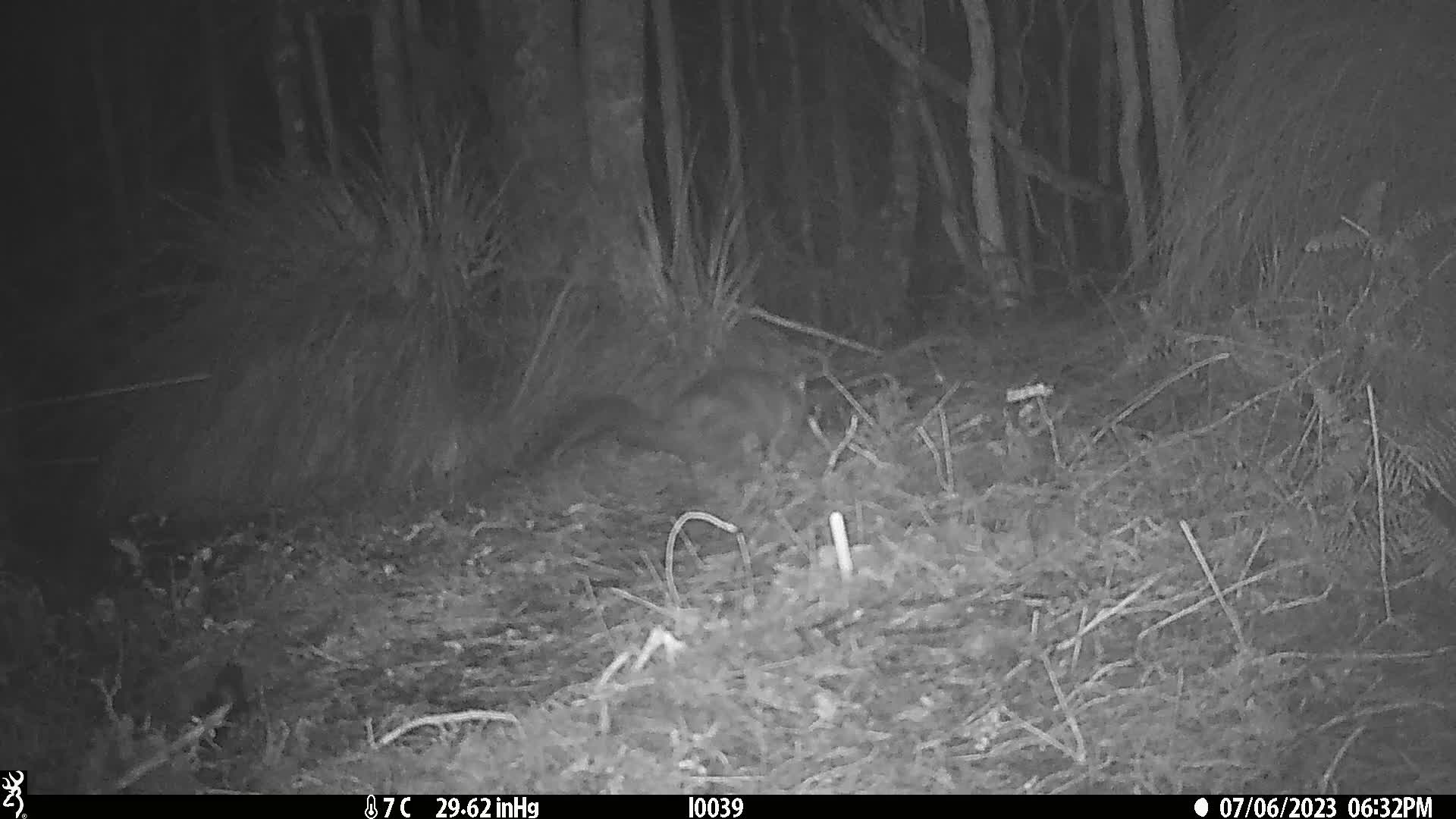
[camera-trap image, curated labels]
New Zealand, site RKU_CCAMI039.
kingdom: Animalia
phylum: Chordata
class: Mammalia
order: Diprotodontia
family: Phalangeridae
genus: Trichosurus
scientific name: Trichosurus vulpecula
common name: common brushtail possum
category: possum